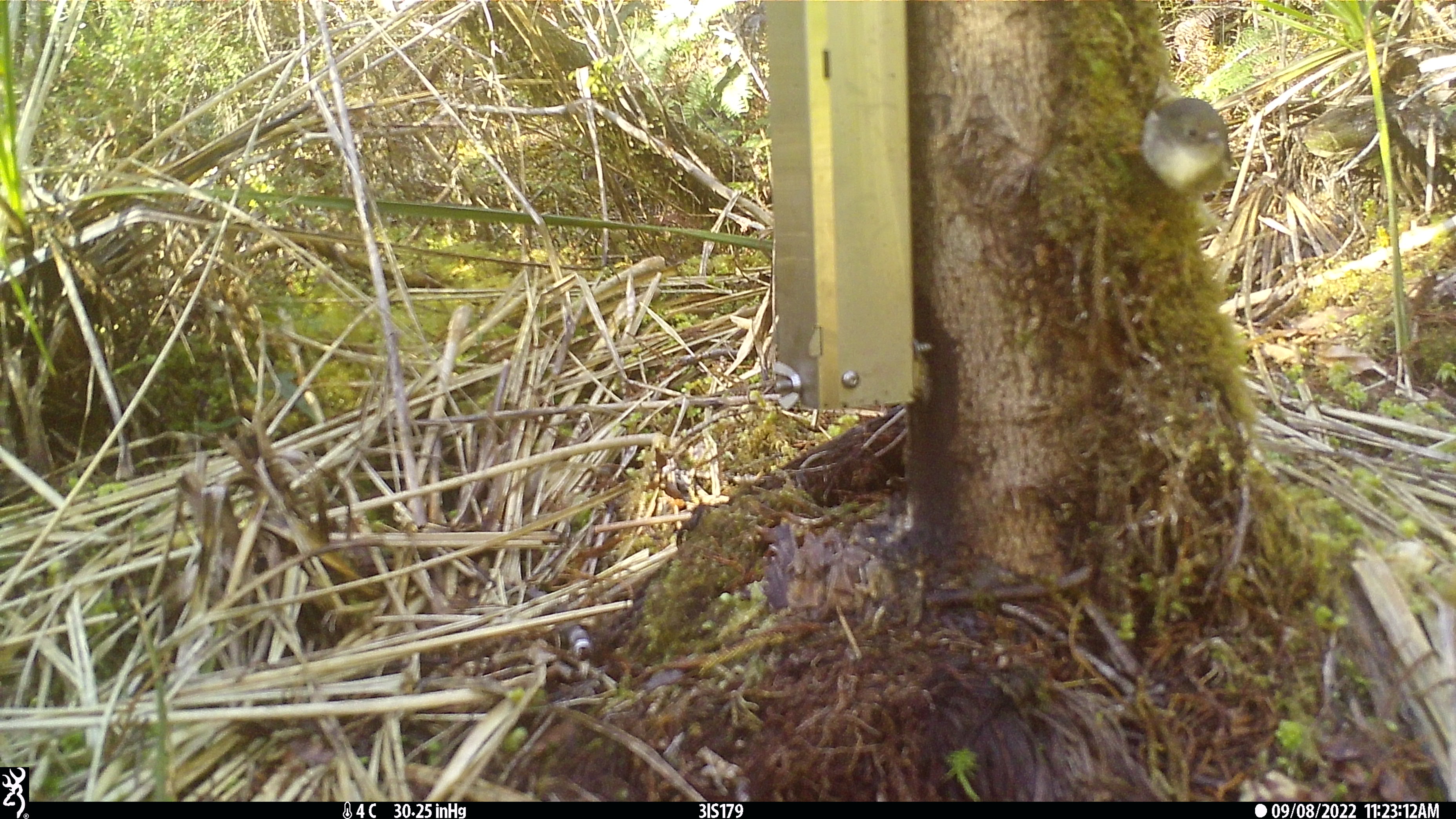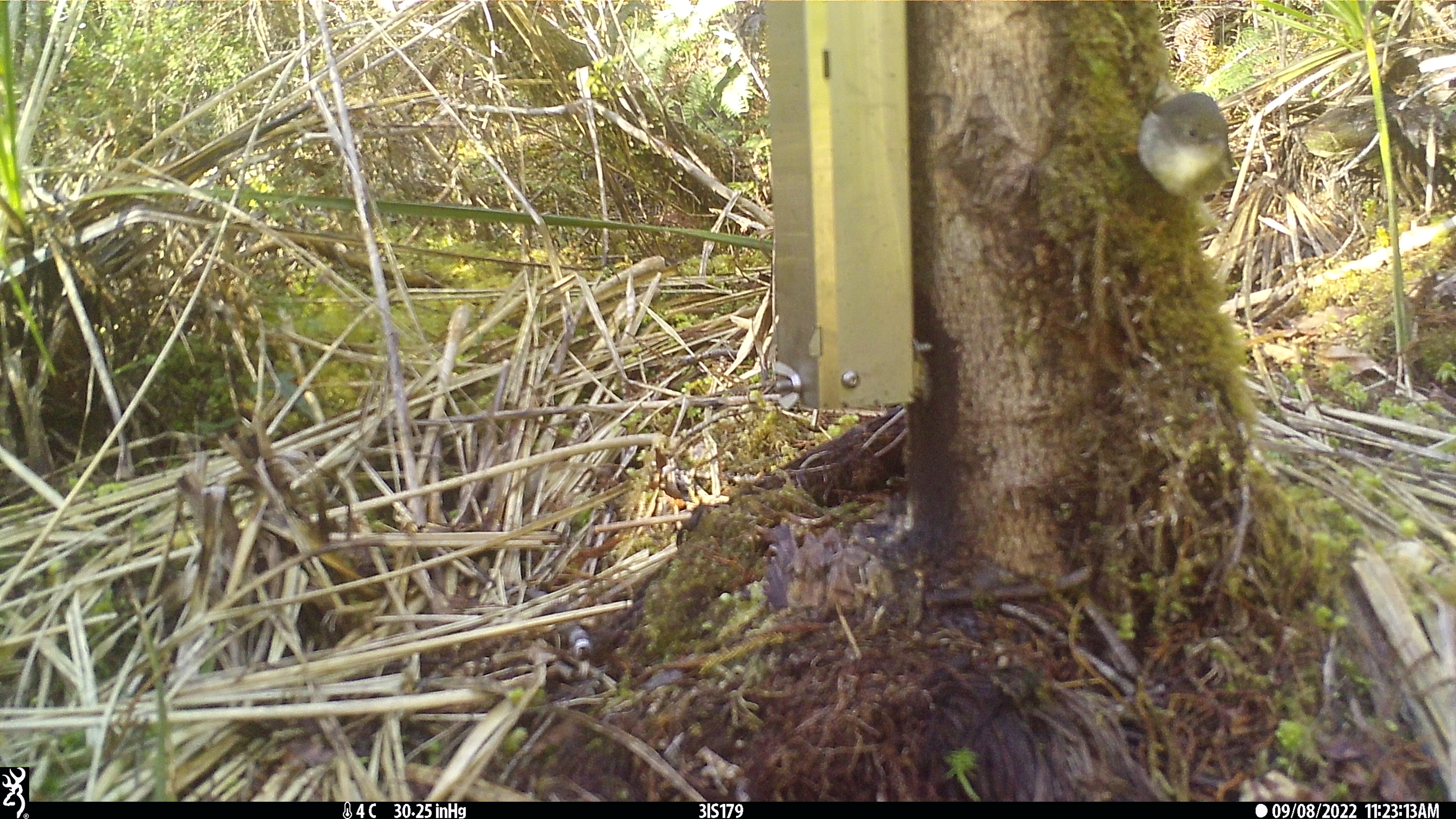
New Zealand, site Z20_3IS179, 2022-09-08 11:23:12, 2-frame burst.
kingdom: Animalia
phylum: Chordata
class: Aves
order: Passeriformes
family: Petroicidae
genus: Petroica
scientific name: Petroica macrocephala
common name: tomtit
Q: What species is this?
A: Tomtit (Petroica macrocephala).